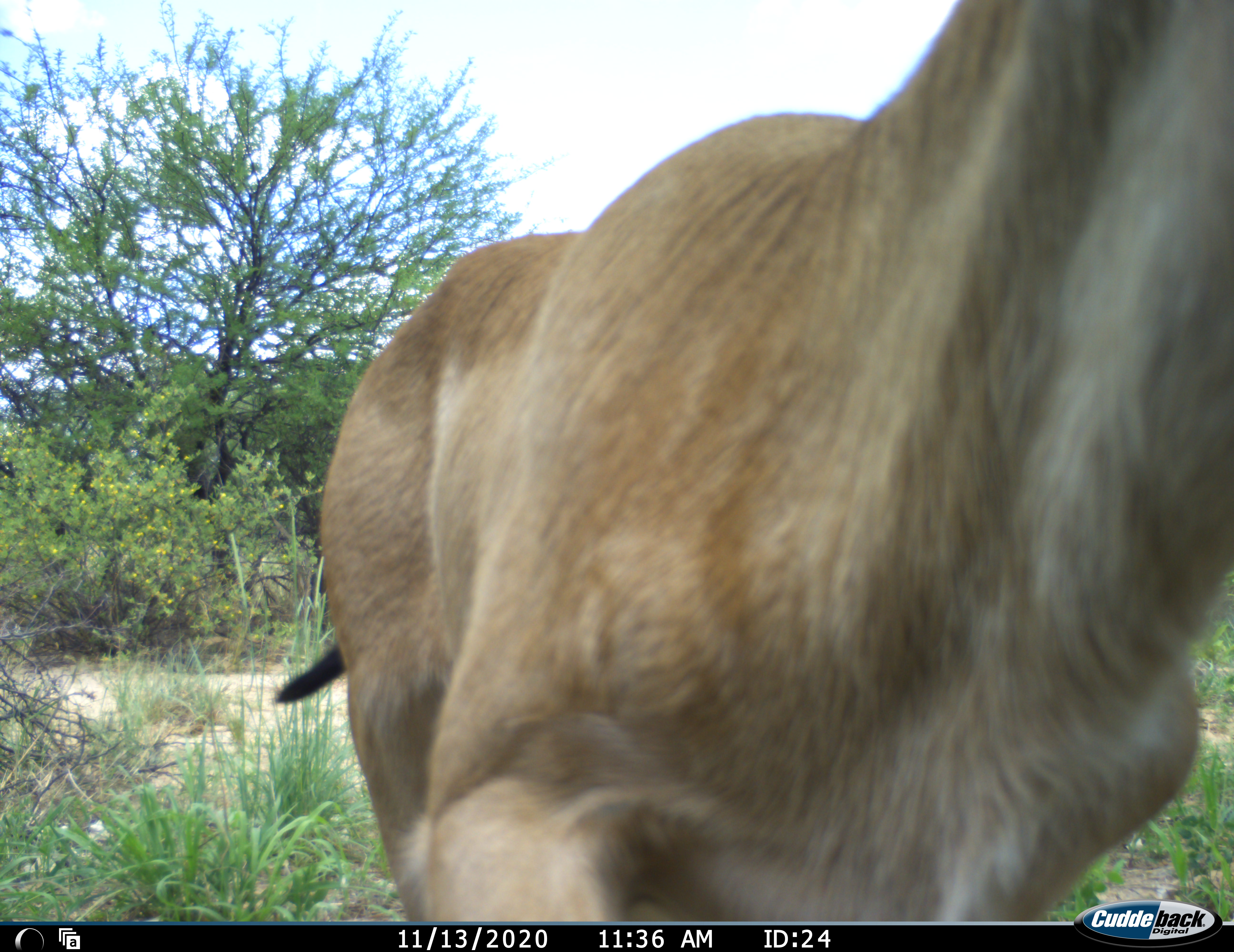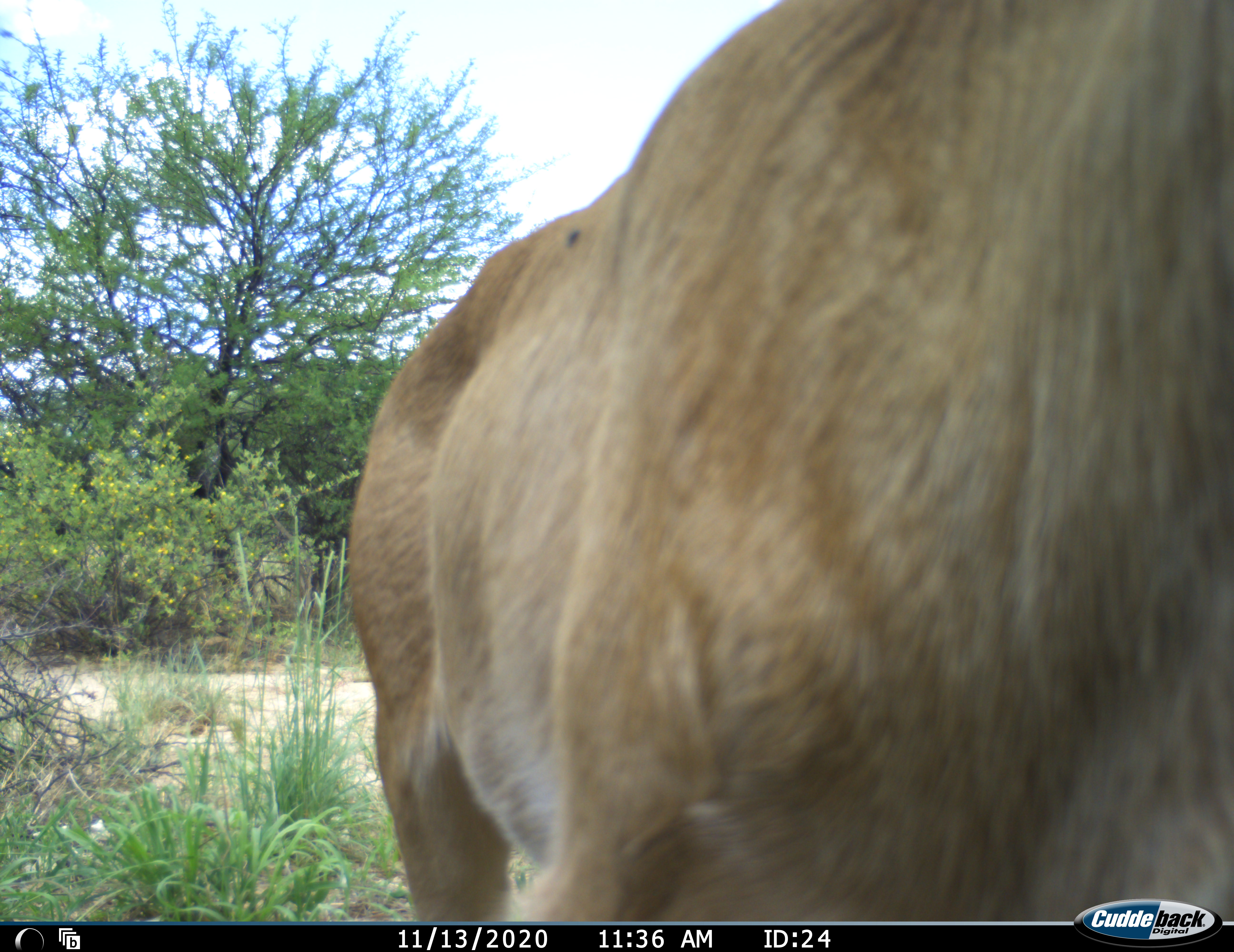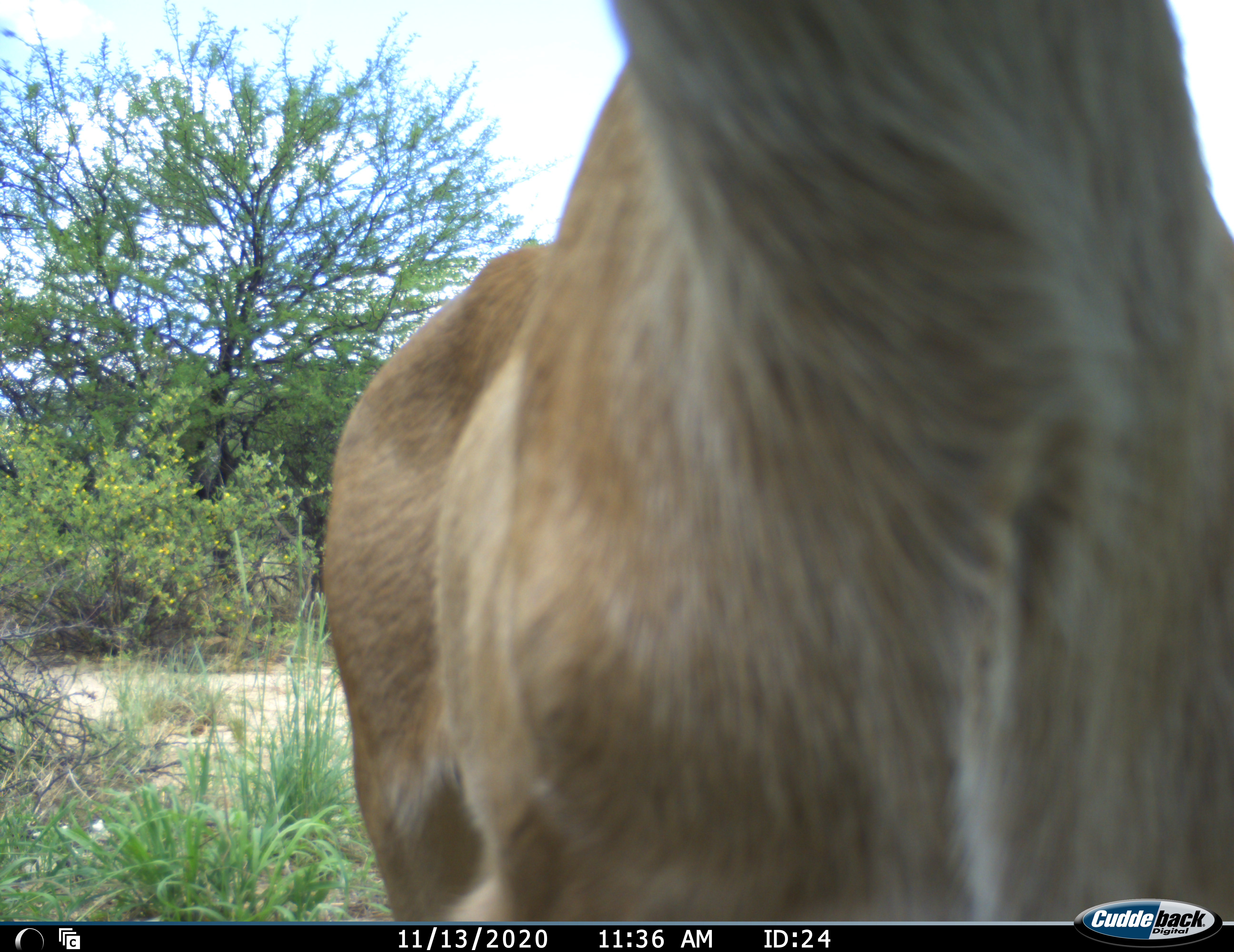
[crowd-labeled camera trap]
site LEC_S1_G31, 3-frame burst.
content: unidentified animal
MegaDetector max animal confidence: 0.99